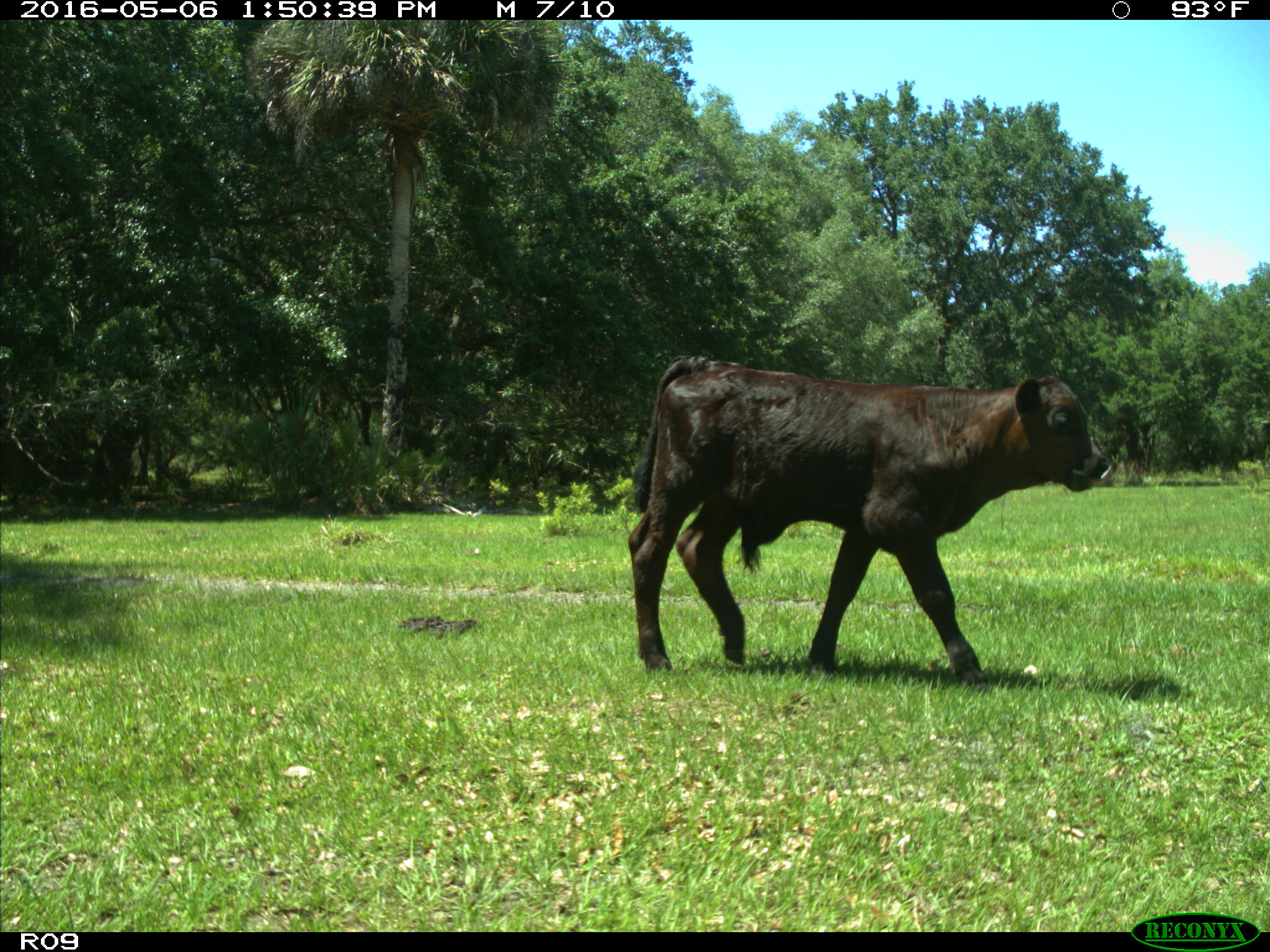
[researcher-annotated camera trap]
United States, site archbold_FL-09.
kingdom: Animalia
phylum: Chordata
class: Mammalia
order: Artiodactyla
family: Bovidae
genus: Bos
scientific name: Bos taurus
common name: domestic cow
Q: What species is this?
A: Bos taurus (domestic cow).